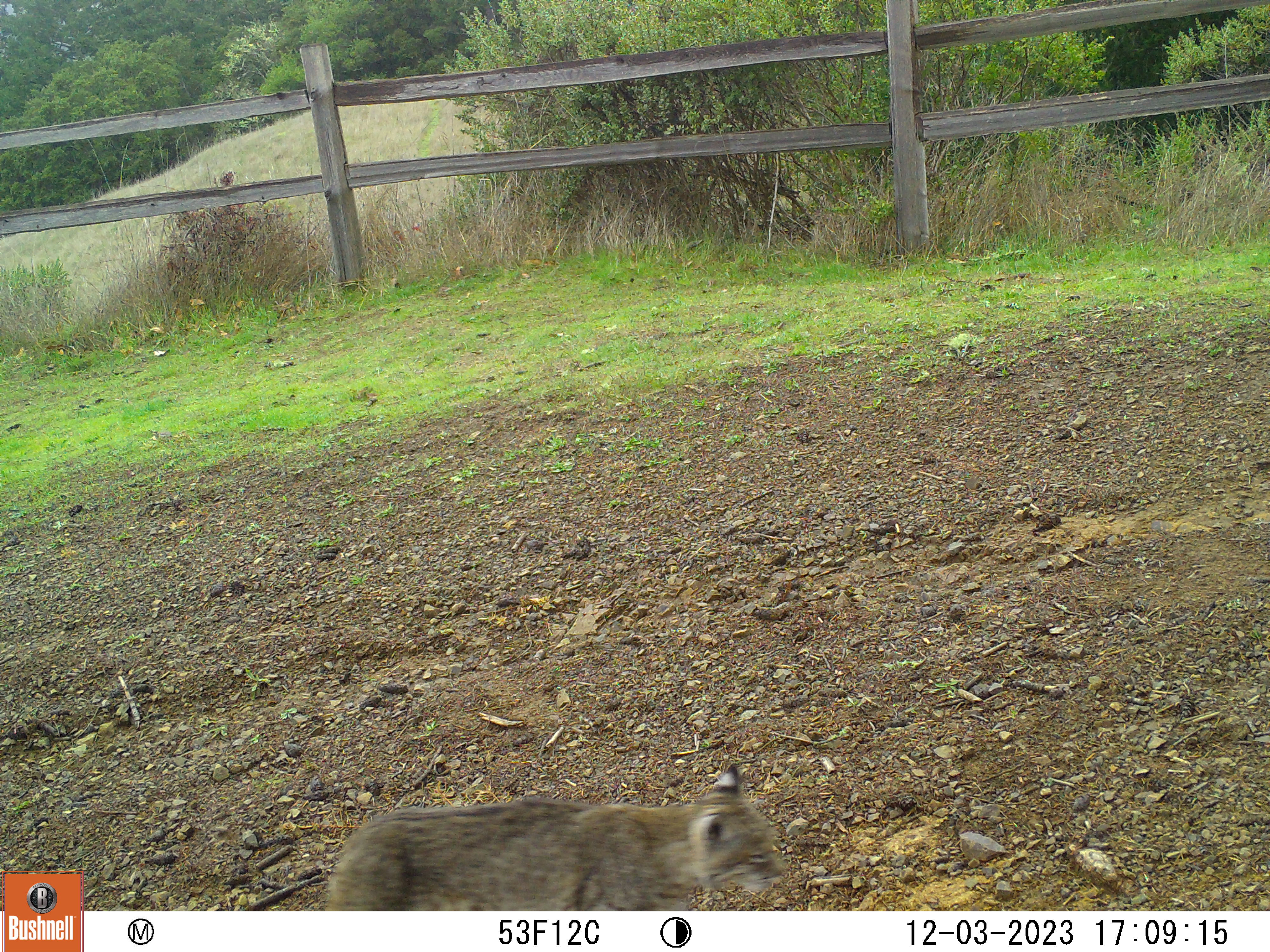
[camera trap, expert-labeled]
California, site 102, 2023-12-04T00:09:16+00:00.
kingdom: Animalia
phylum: Chordata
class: Mammalia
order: Carnivora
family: Felidae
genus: Lynx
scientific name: Lynx rufus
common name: bobcat